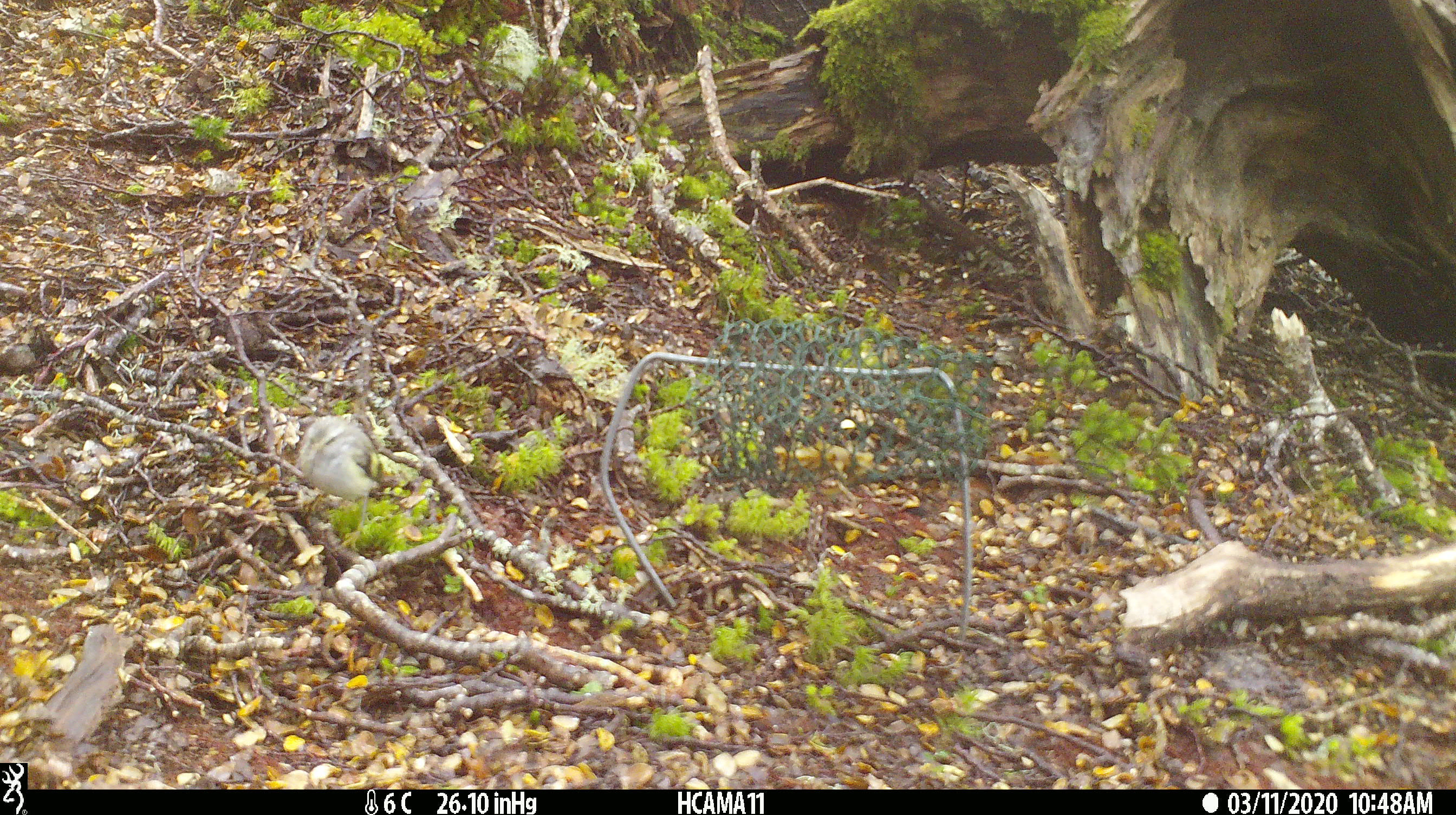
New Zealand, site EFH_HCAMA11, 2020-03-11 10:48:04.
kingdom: Animalia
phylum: Chordata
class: Aves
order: Passeriformes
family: Acanthisittidae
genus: Acanthisitta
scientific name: Acanthisitta chloris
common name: rifleman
Rifleman (Acanthisitta chloris).